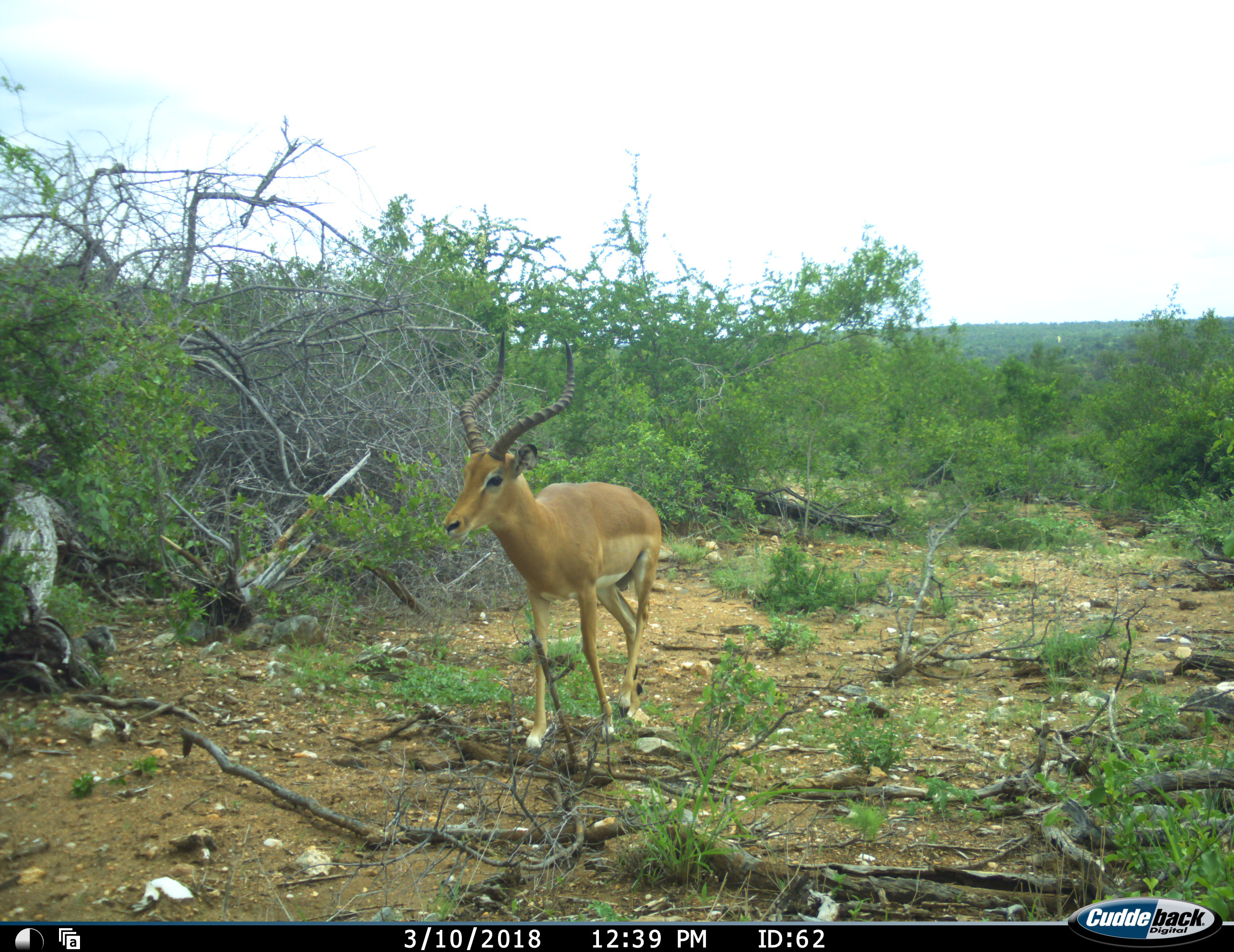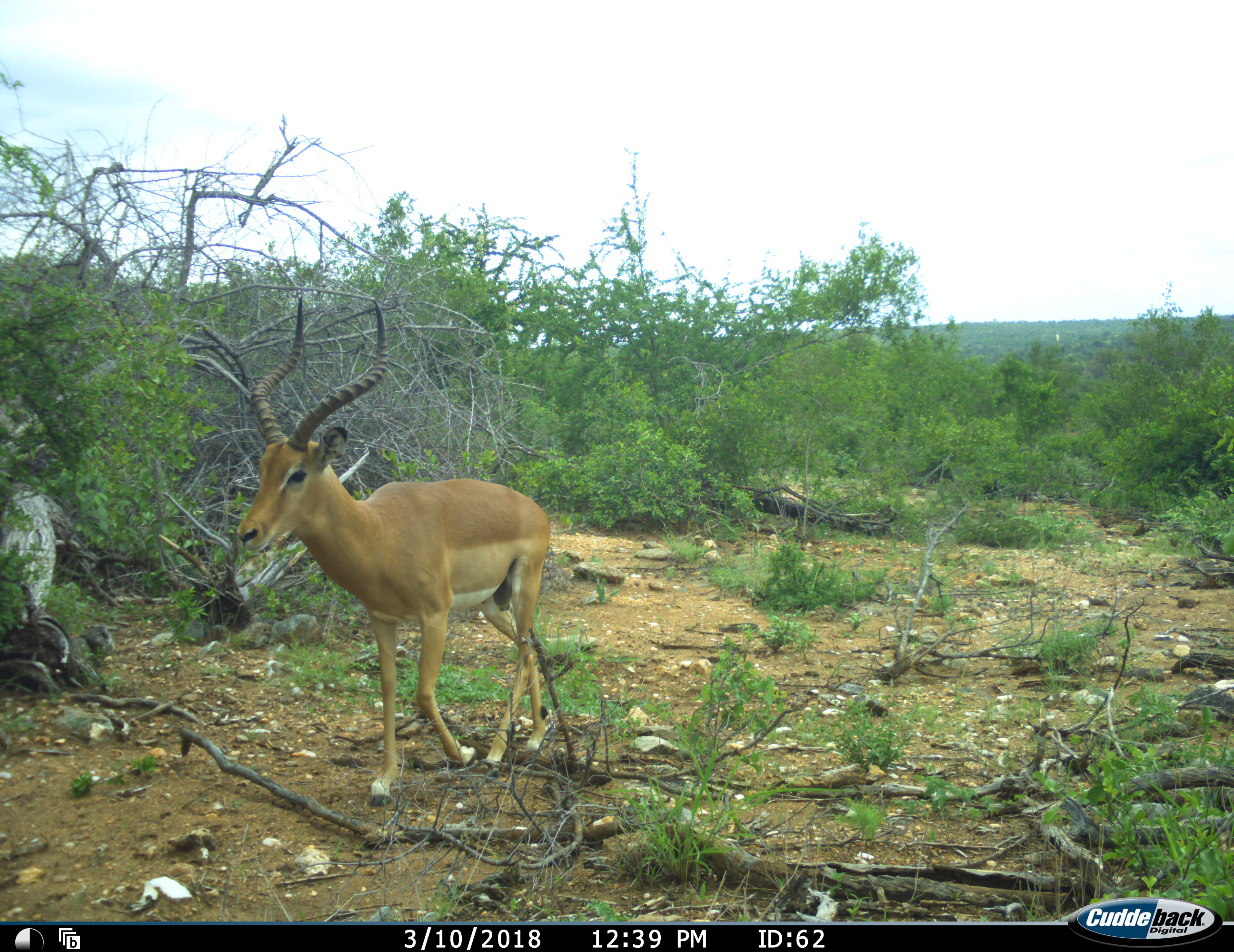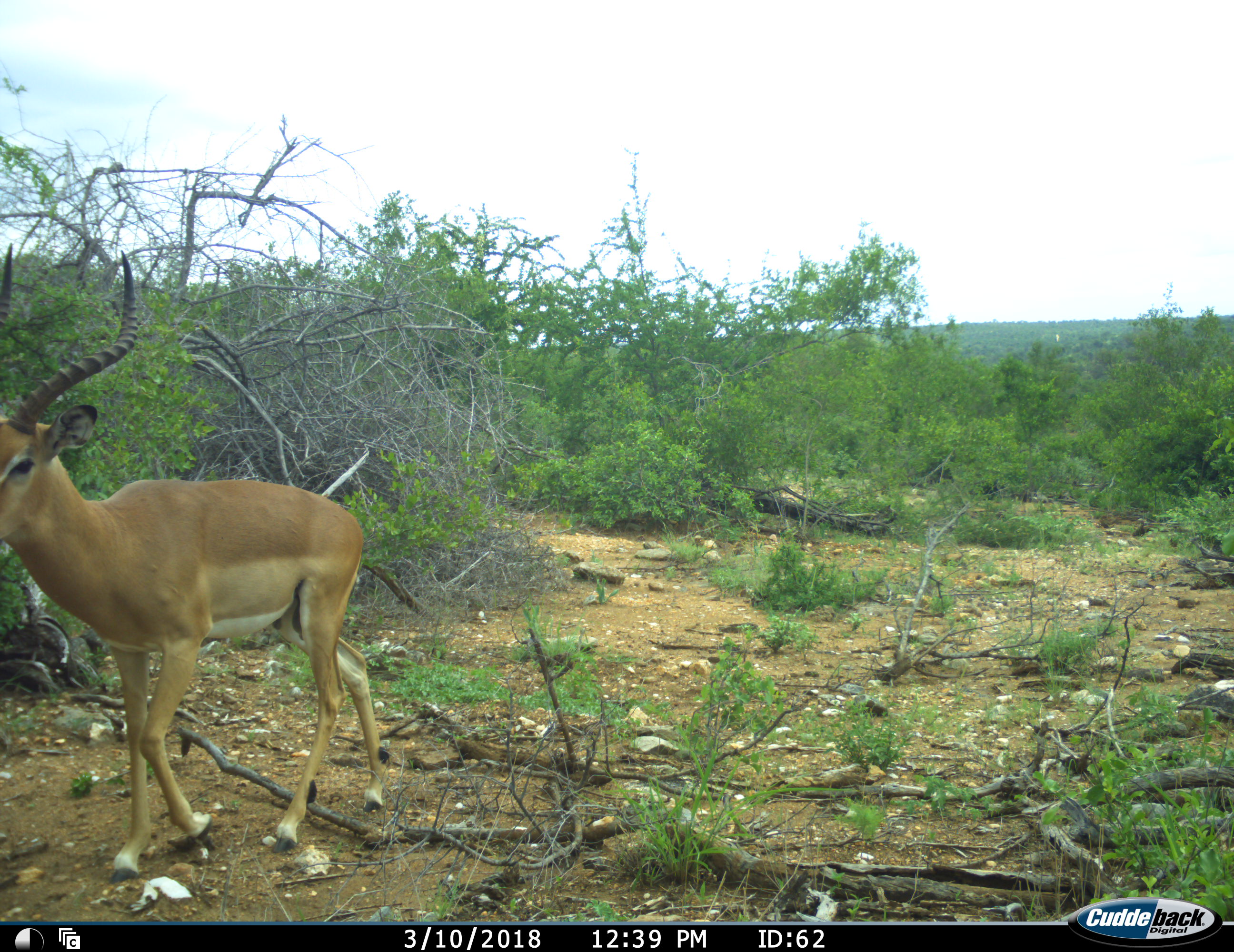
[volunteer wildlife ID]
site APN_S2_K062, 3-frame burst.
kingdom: Animalia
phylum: Chordata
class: Mammalia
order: Artiodactyla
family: Bovidae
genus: Aepyceros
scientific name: Aepyceros melampus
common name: impala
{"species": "impala (Aepyceros melampus)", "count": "1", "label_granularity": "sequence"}